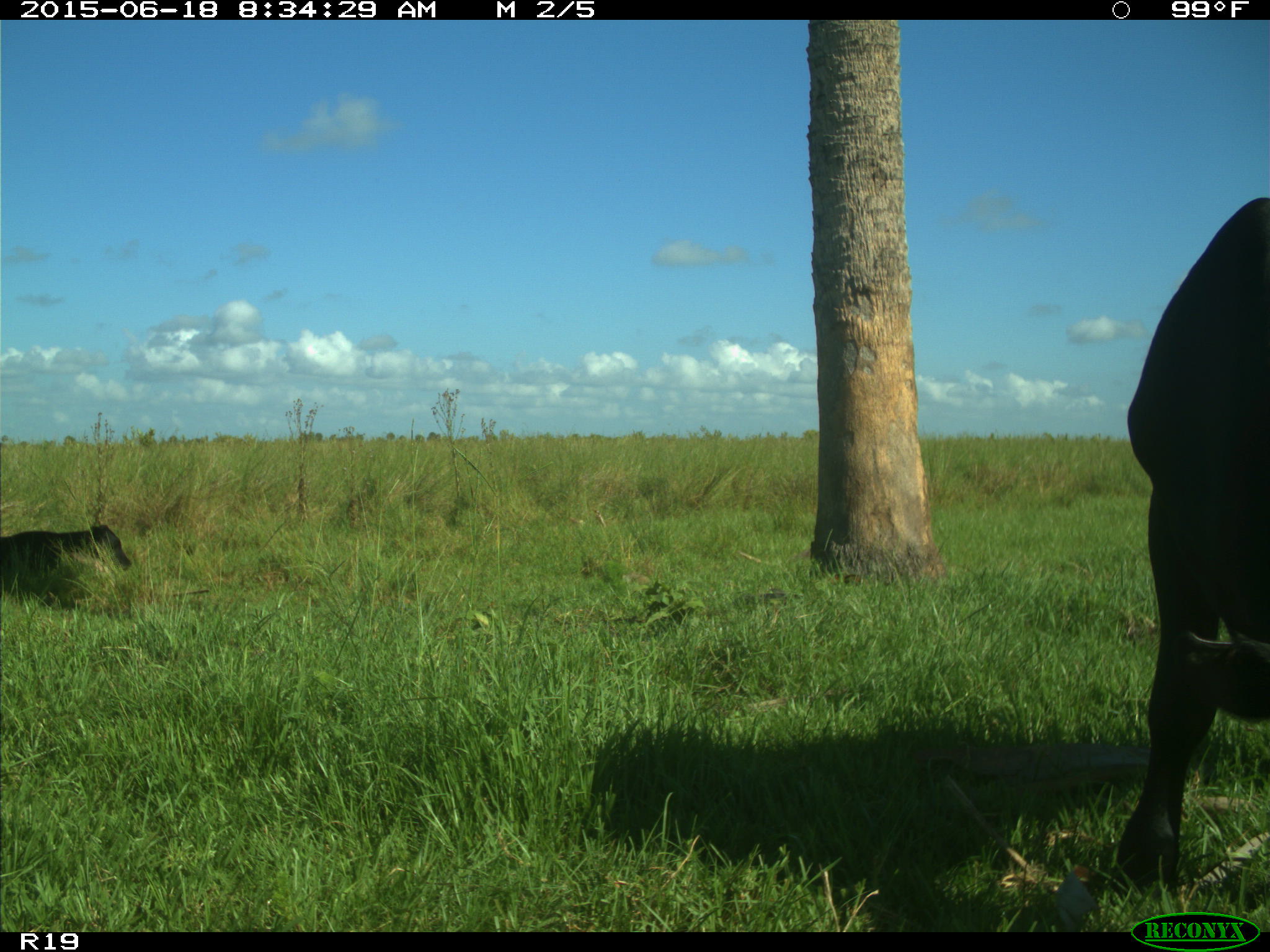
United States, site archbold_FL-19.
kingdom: Animalia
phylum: Chordata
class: Mammalia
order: Artiodactyla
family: Bovidae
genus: Bos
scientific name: Bos taurus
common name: domestic cow